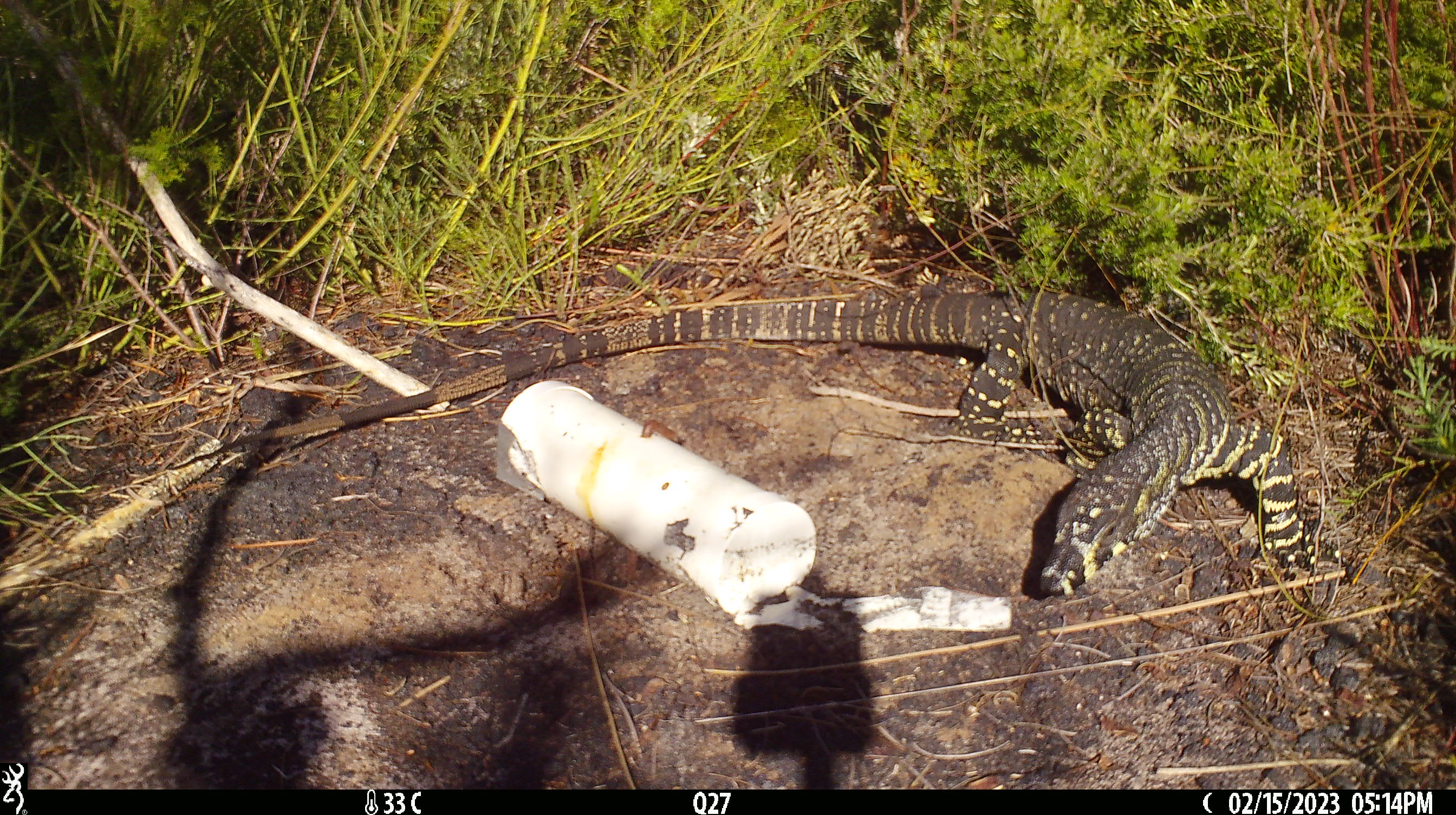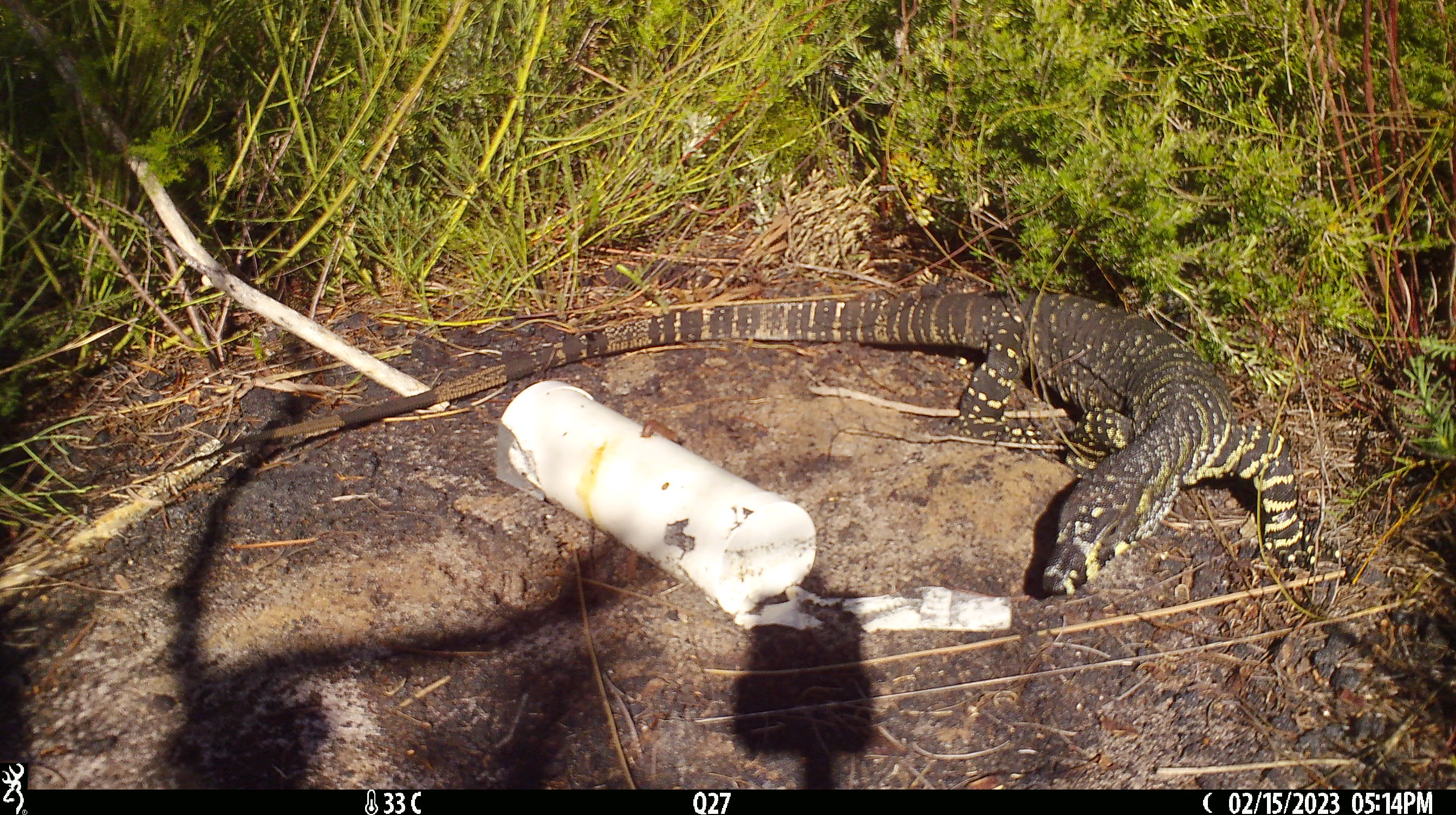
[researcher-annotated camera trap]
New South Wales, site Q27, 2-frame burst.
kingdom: Animalia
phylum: Chordata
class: Reptilia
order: Squamata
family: Varanidae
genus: Varanus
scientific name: Varanus varius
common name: lace monitor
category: goanna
Goanna (lace monitor) (Varanus varius).